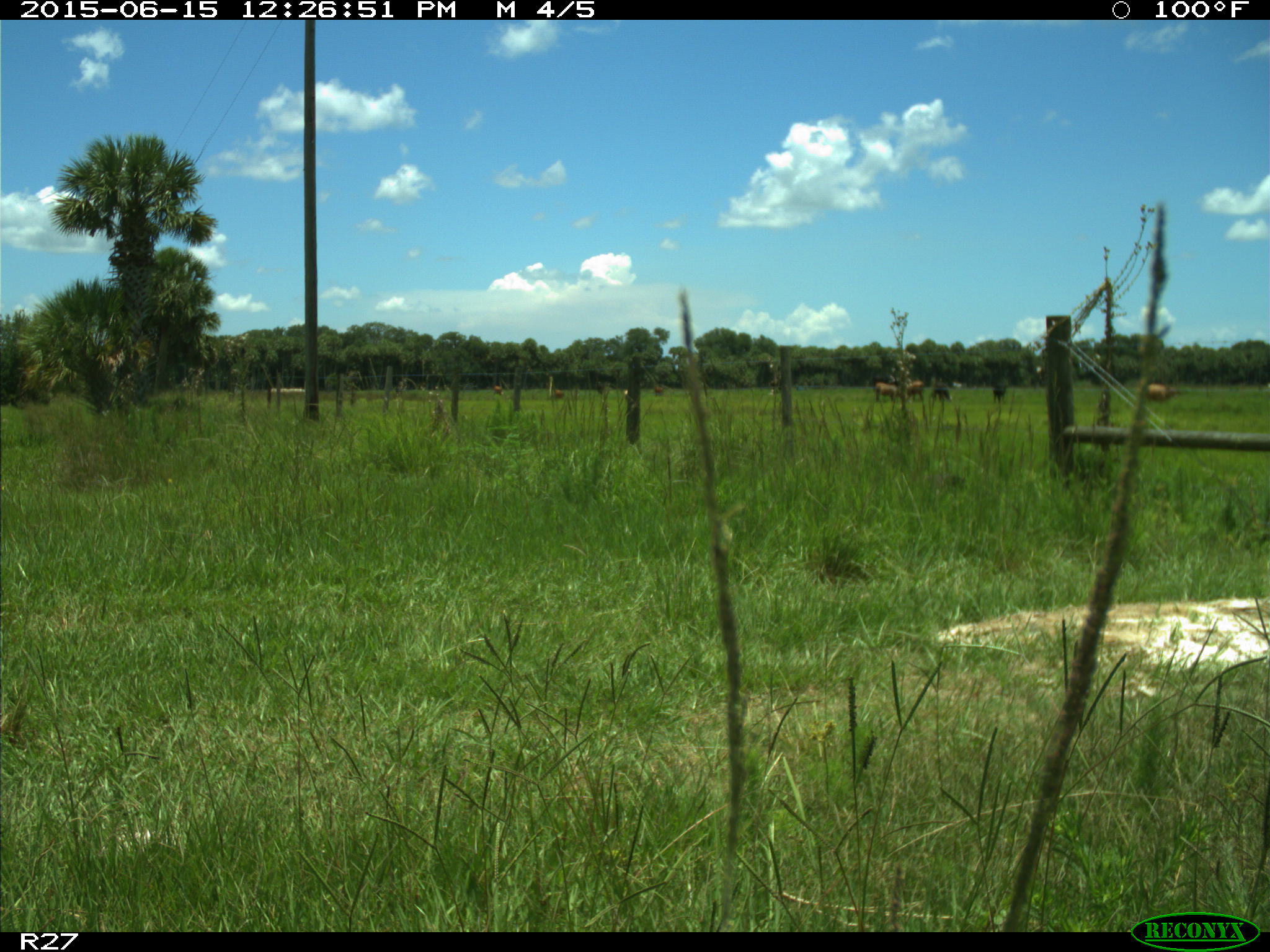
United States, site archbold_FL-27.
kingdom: Animalia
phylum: Chordata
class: Mammalia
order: Artiodactyla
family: Bovidae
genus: Bos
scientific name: Bos taurus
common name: domestic cow